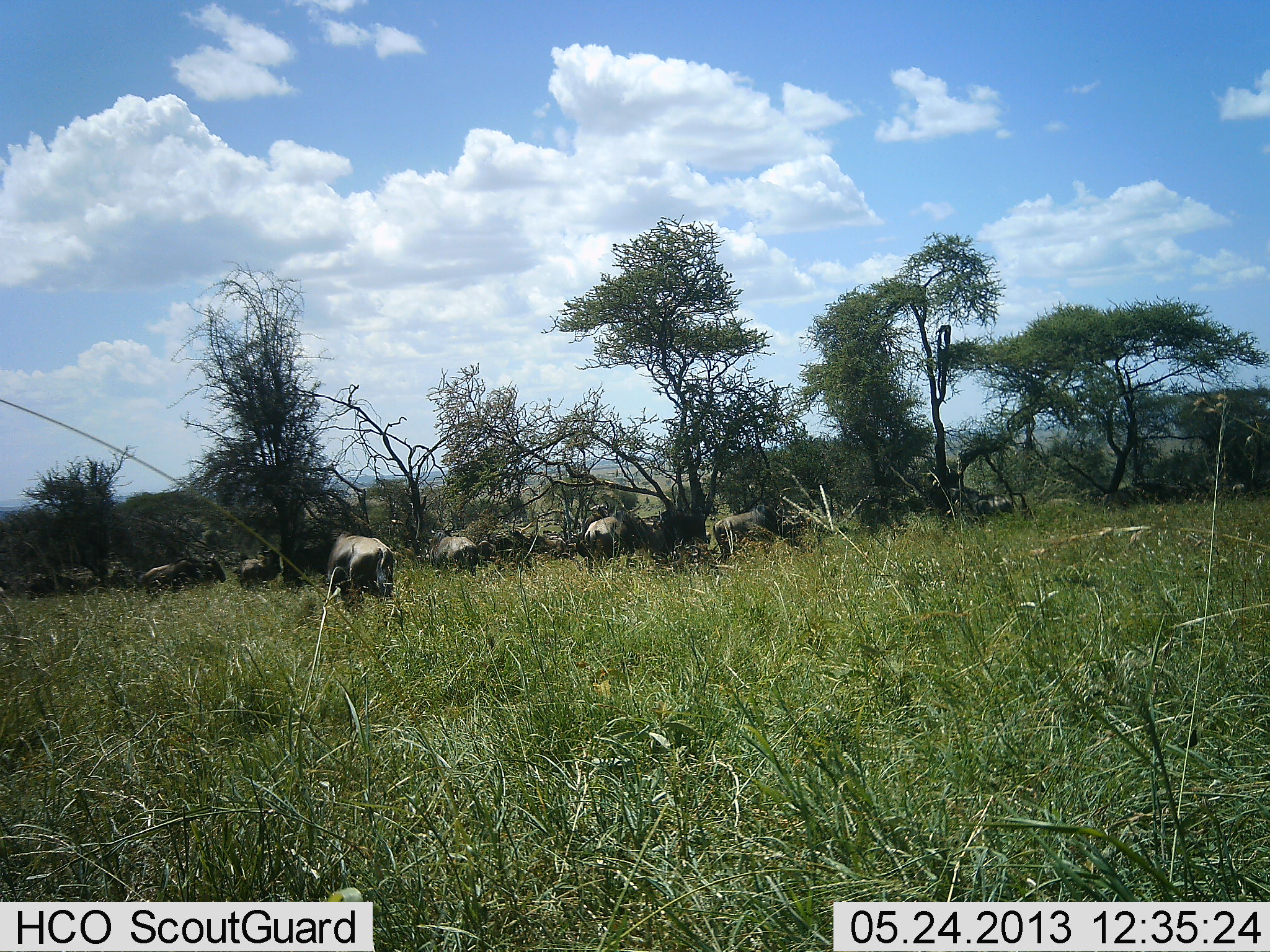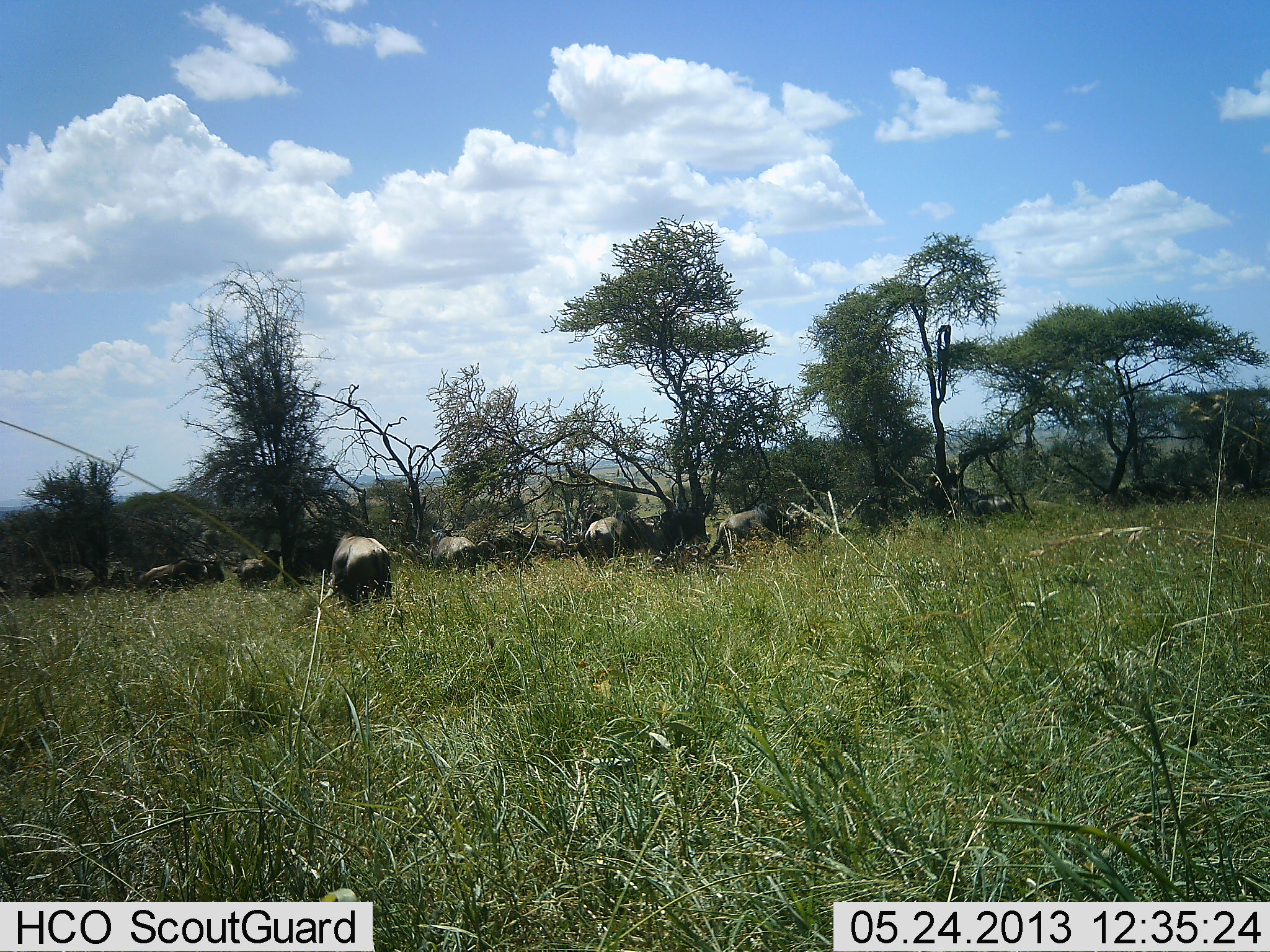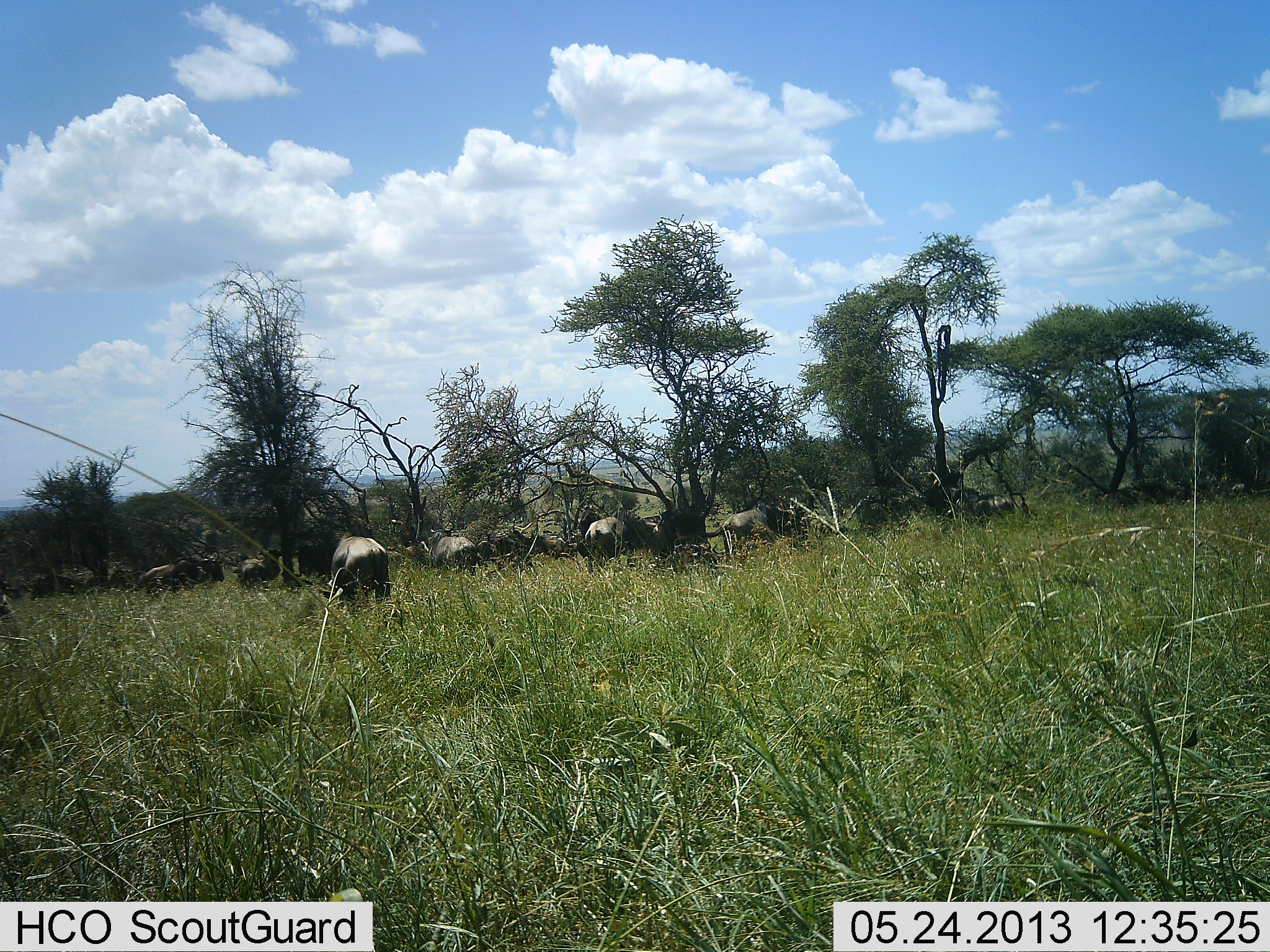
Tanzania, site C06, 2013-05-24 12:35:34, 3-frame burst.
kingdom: Animalia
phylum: Chordata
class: Mammalia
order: Artiodactyla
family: Bovidae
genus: Connochaetes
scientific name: Connochaetes taurinus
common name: blue wildebeest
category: wildebeest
Wildebeest (blue wildebeest) (Connochaetes taurinus), count 11-50. Behavior (volunteer vote fractions): standing 56%, resting 6%, moving 6%, interacting 12%. Young present (vote fraction): 0%. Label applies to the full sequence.